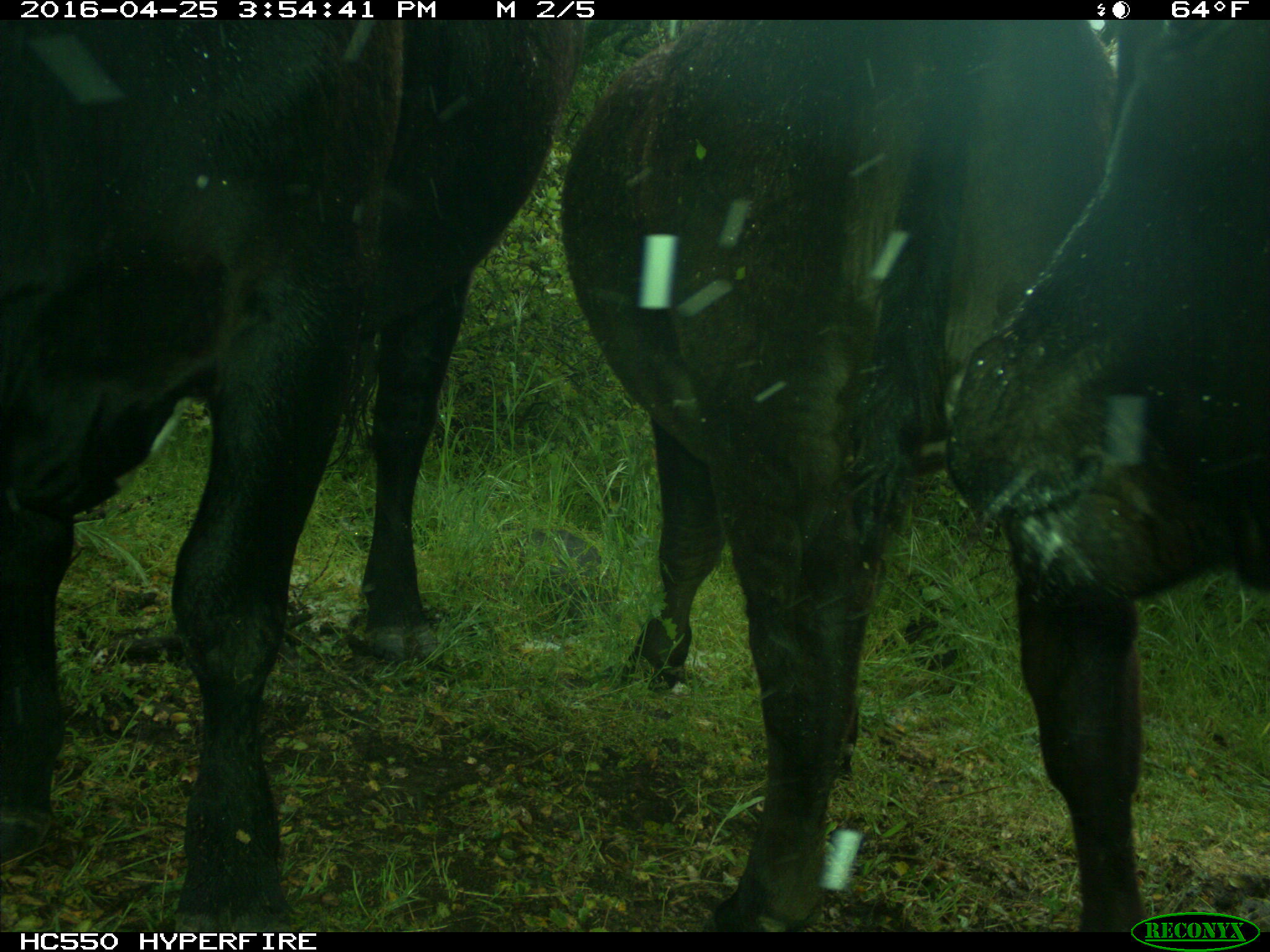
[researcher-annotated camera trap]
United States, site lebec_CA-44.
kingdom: Animalia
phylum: Chordata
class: Mammalia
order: Artiodactyla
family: Bovidae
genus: Bos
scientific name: Bos taurus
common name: domestic cow